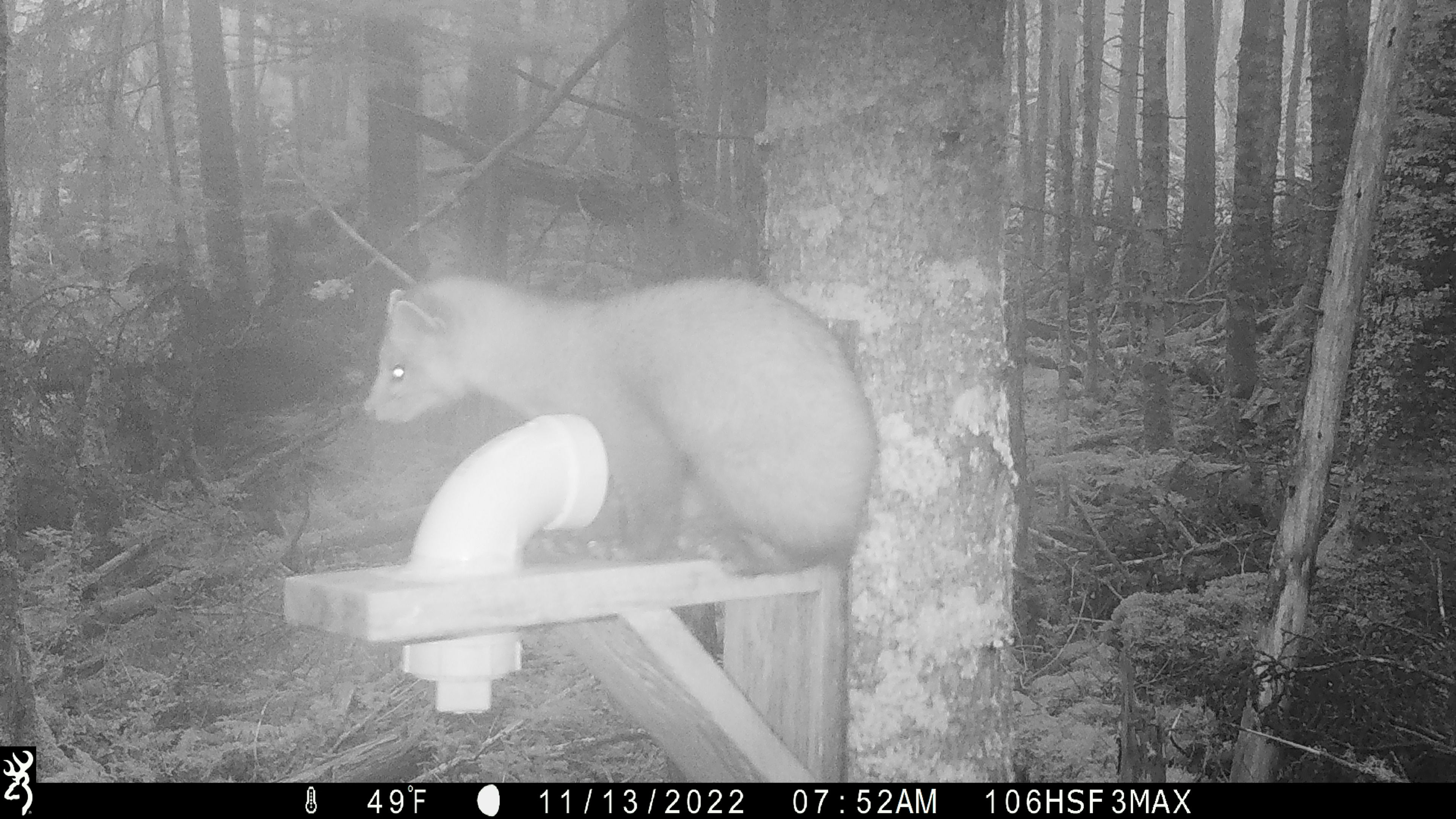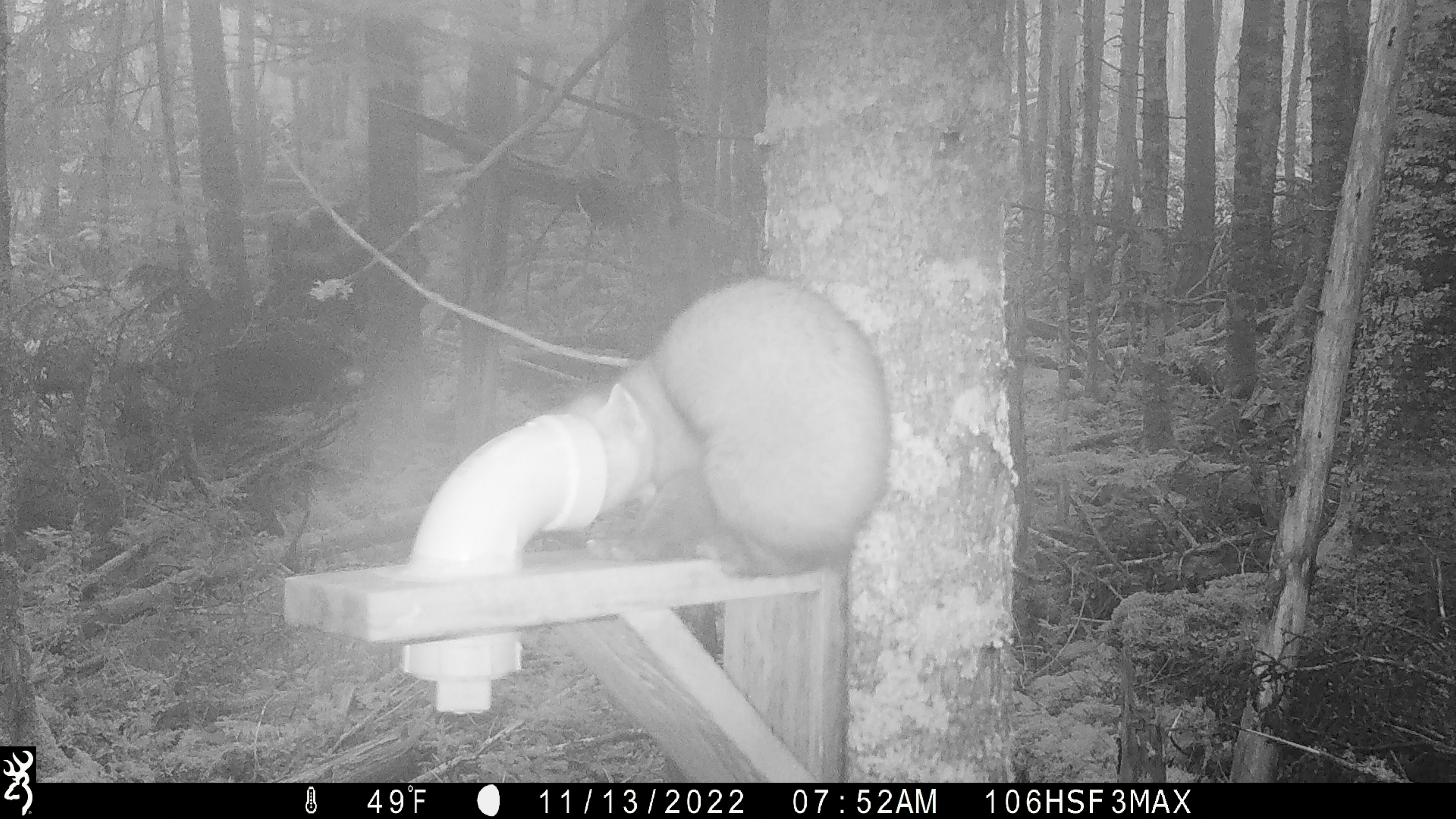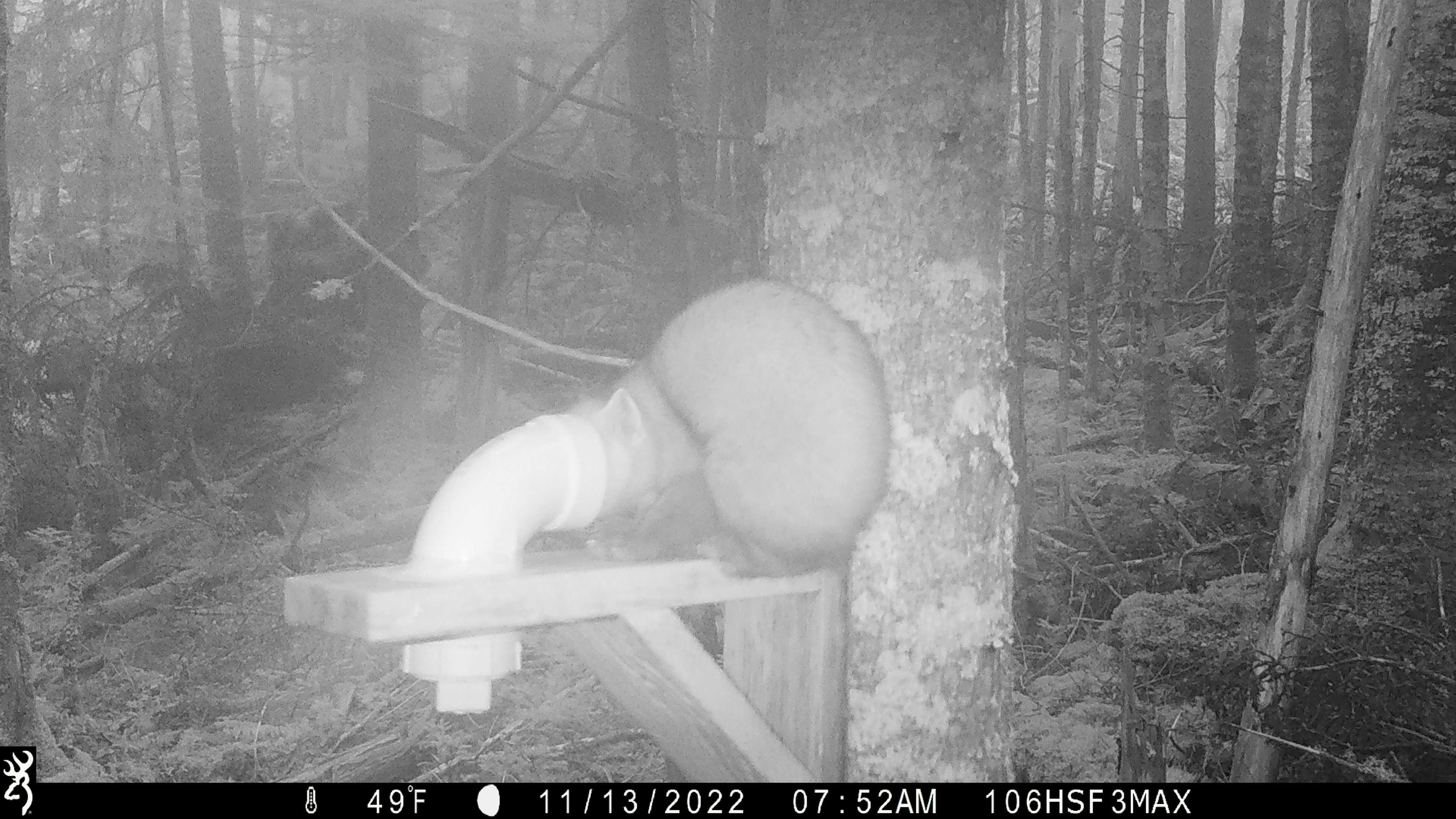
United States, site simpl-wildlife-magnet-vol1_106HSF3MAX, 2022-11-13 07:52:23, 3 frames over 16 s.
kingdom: Animalia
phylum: Chordata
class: Mammalia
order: Carnivora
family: Mustelidae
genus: Martes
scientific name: Martes americana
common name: american marten